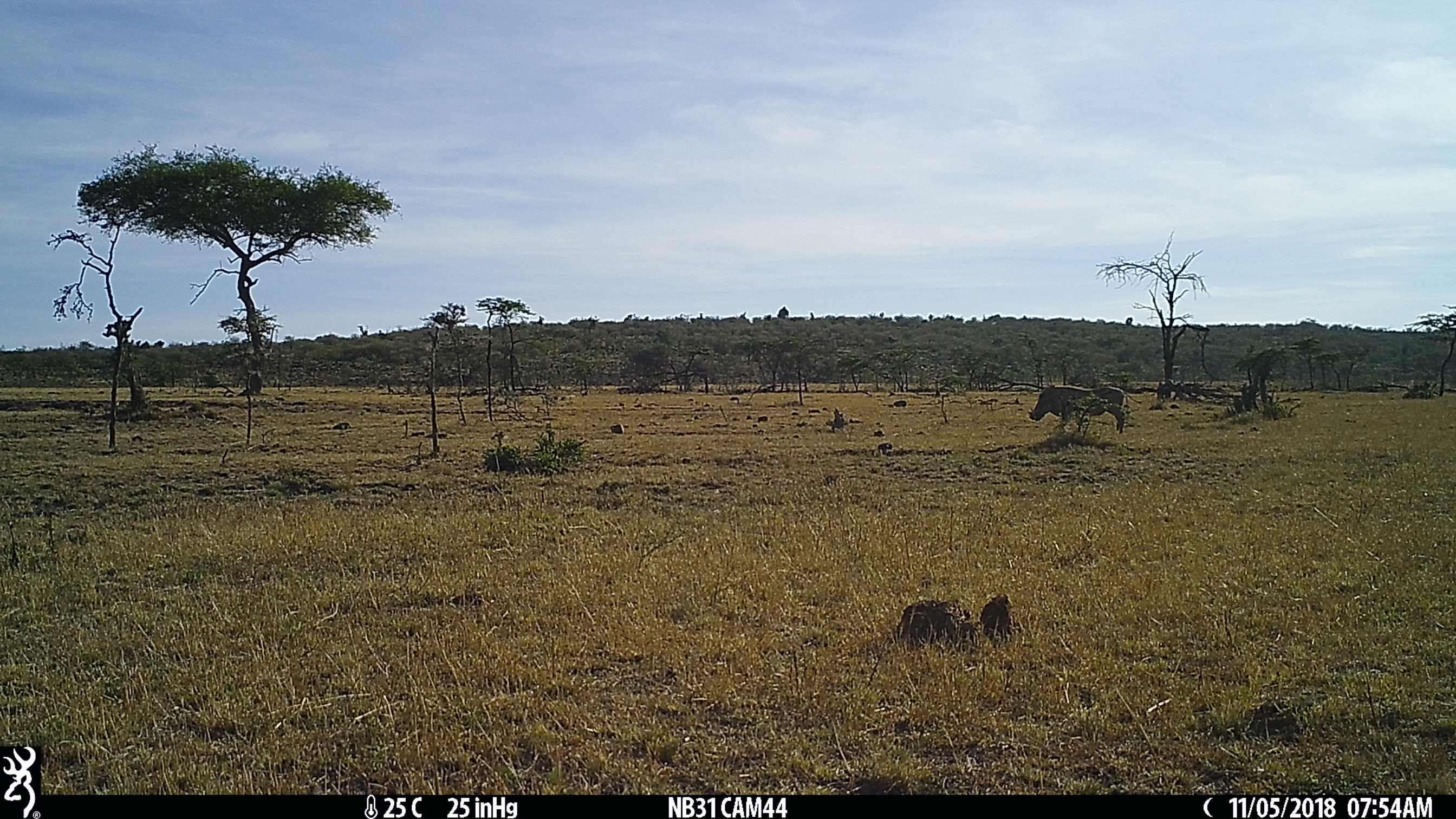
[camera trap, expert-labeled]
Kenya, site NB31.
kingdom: Animalia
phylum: Chordata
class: Mammalia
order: Artiodactyla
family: Suidae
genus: Phacochoerus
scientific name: Phacochoerus africanus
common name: common warthog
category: warthog